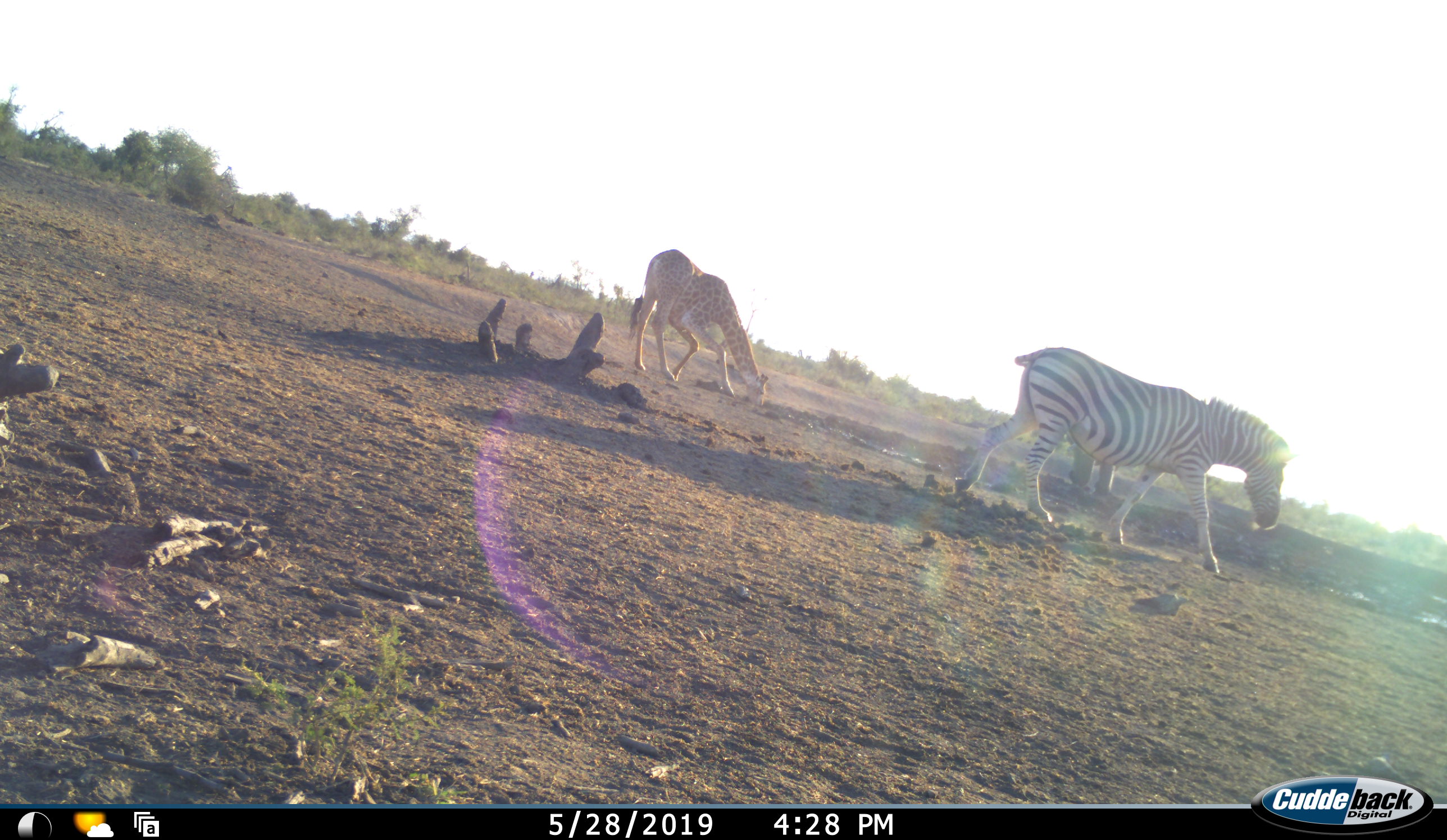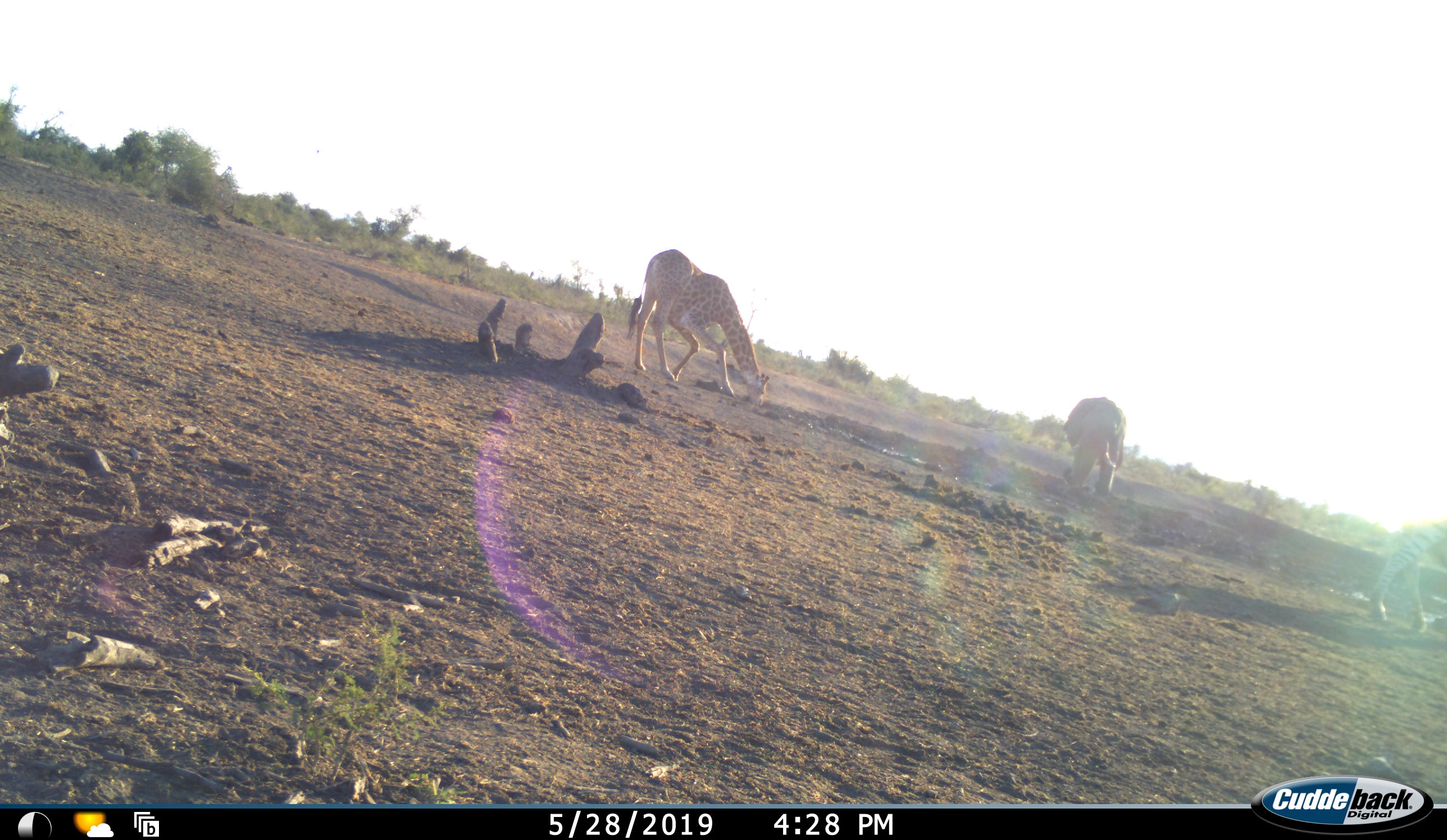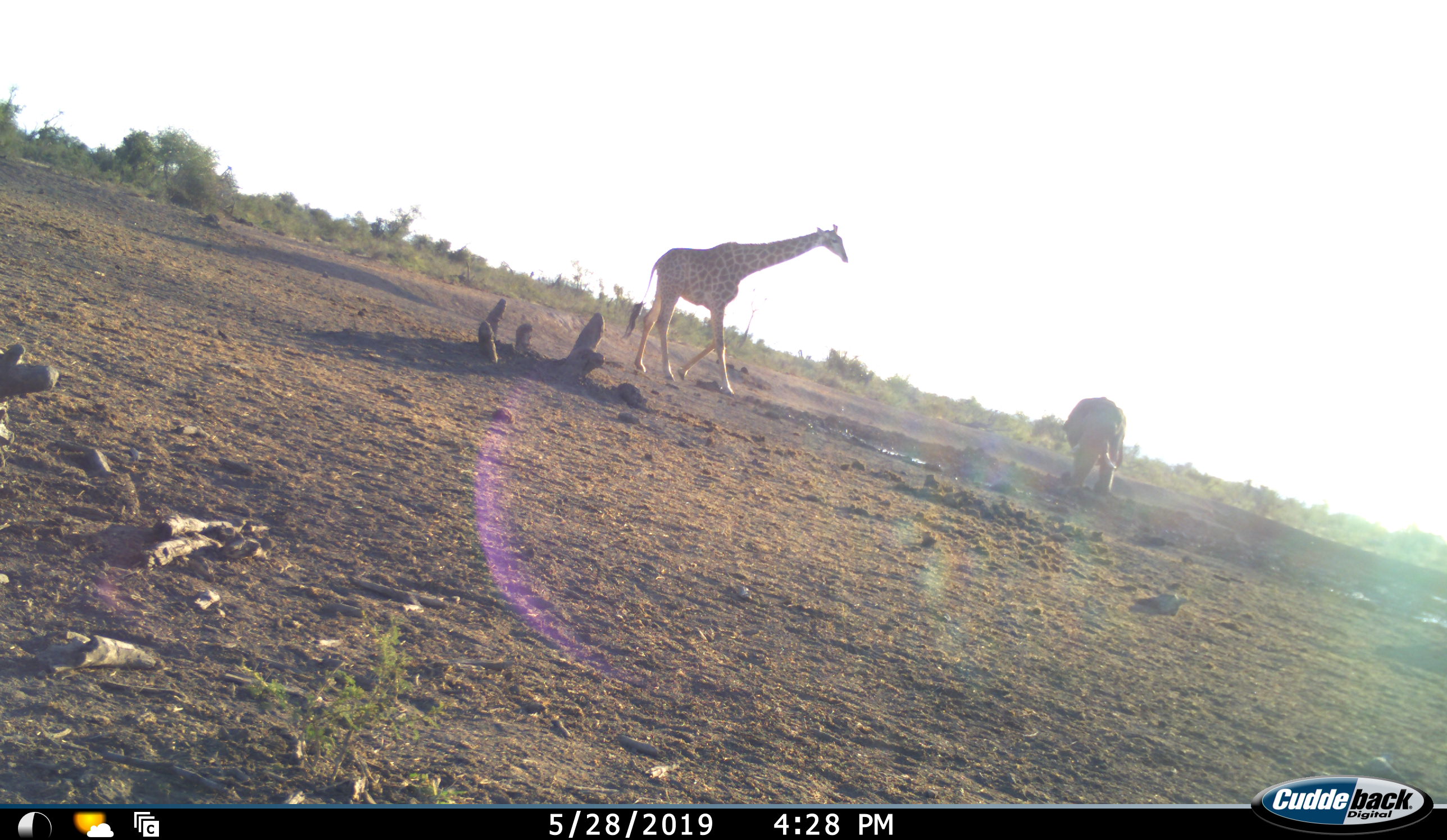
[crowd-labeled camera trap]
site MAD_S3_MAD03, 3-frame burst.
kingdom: Animalia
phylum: Chordata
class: Mammalia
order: Proboscidea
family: Elephantidae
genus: Loxodonta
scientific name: Loxodonta africana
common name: african bush elephant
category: elephant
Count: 1.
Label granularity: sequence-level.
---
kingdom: Animalia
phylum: Chordata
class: Mammalia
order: Artiodactyla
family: Giraffidae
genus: Giraffa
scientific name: Giraffa camelopardalis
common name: giraffe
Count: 1.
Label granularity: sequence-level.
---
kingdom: Animalia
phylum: Chordata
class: Mammalia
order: Perissodactyla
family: Equidae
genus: Equus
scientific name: Equus quagga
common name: plains zebra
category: zebraplains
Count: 1.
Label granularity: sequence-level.